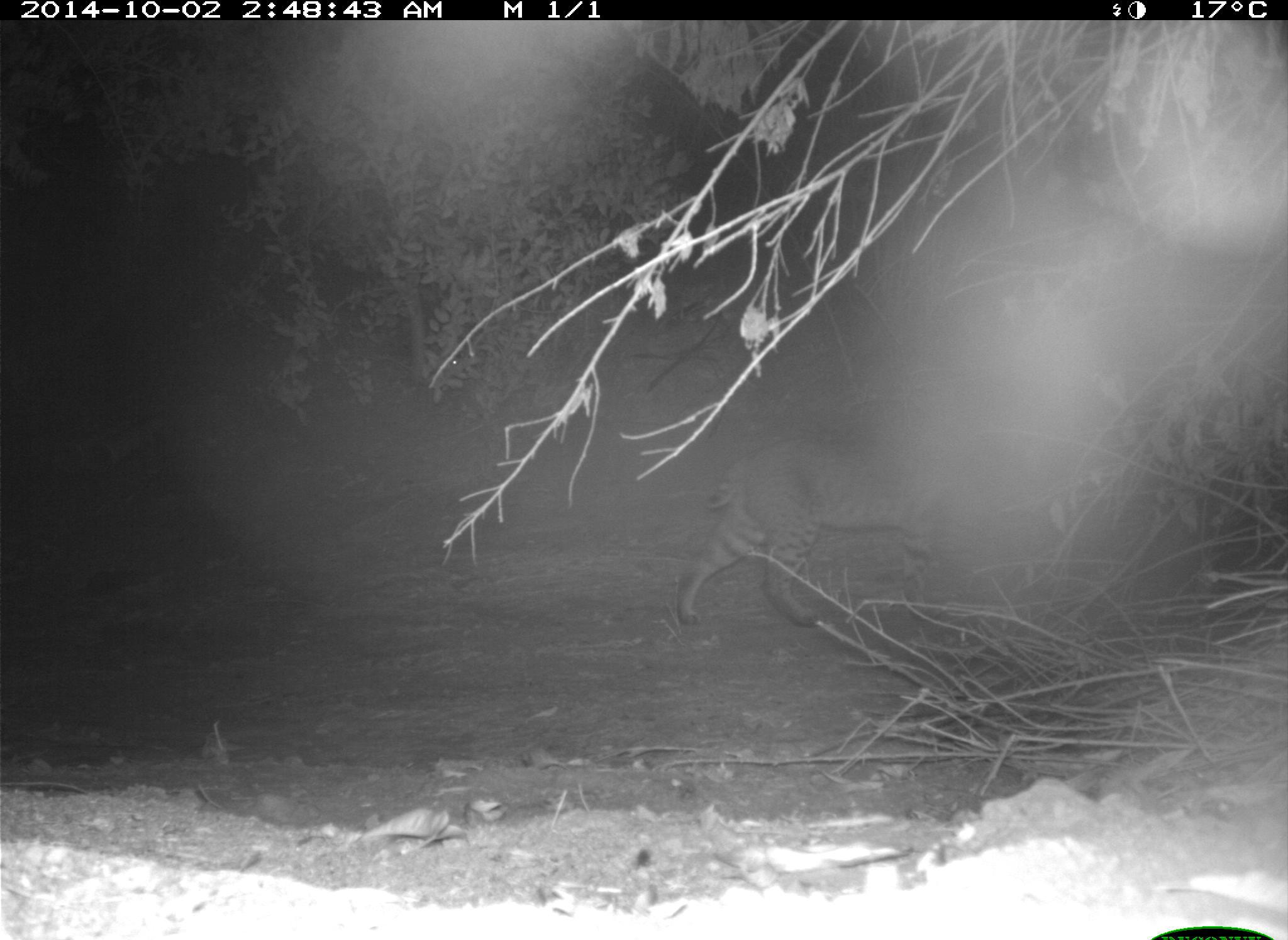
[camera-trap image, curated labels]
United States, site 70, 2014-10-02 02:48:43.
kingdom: Animalia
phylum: Chordata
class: Mammalia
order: Carnivora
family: Felidae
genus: Lynx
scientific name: Lynx rufus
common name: bobcat